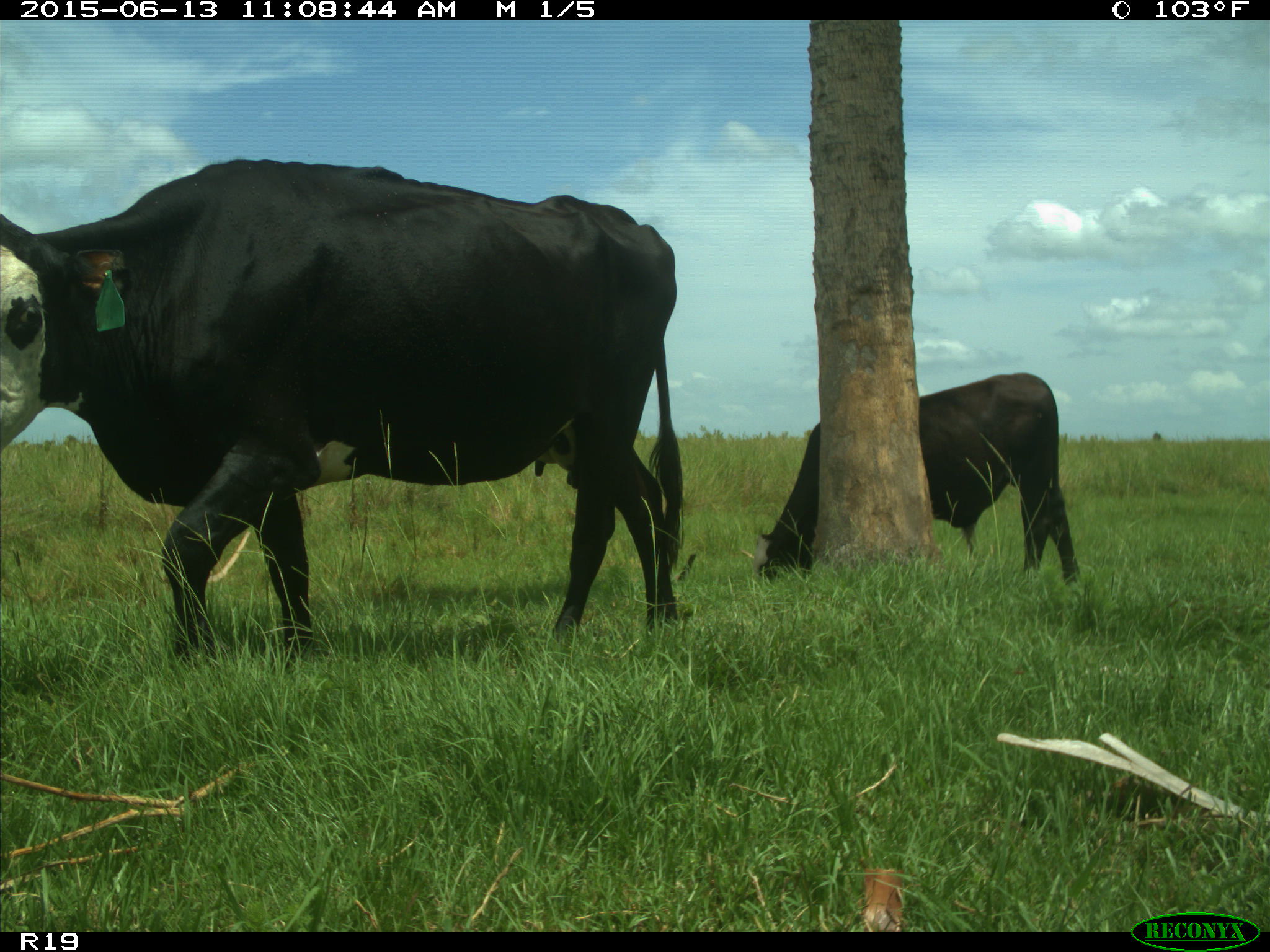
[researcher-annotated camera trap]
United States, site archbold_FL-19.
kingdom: Animalia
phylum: Chordata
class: Mammalia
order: Artiodactyla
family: Bovidae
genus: Bos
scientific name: Bos taurus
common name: domestic cow